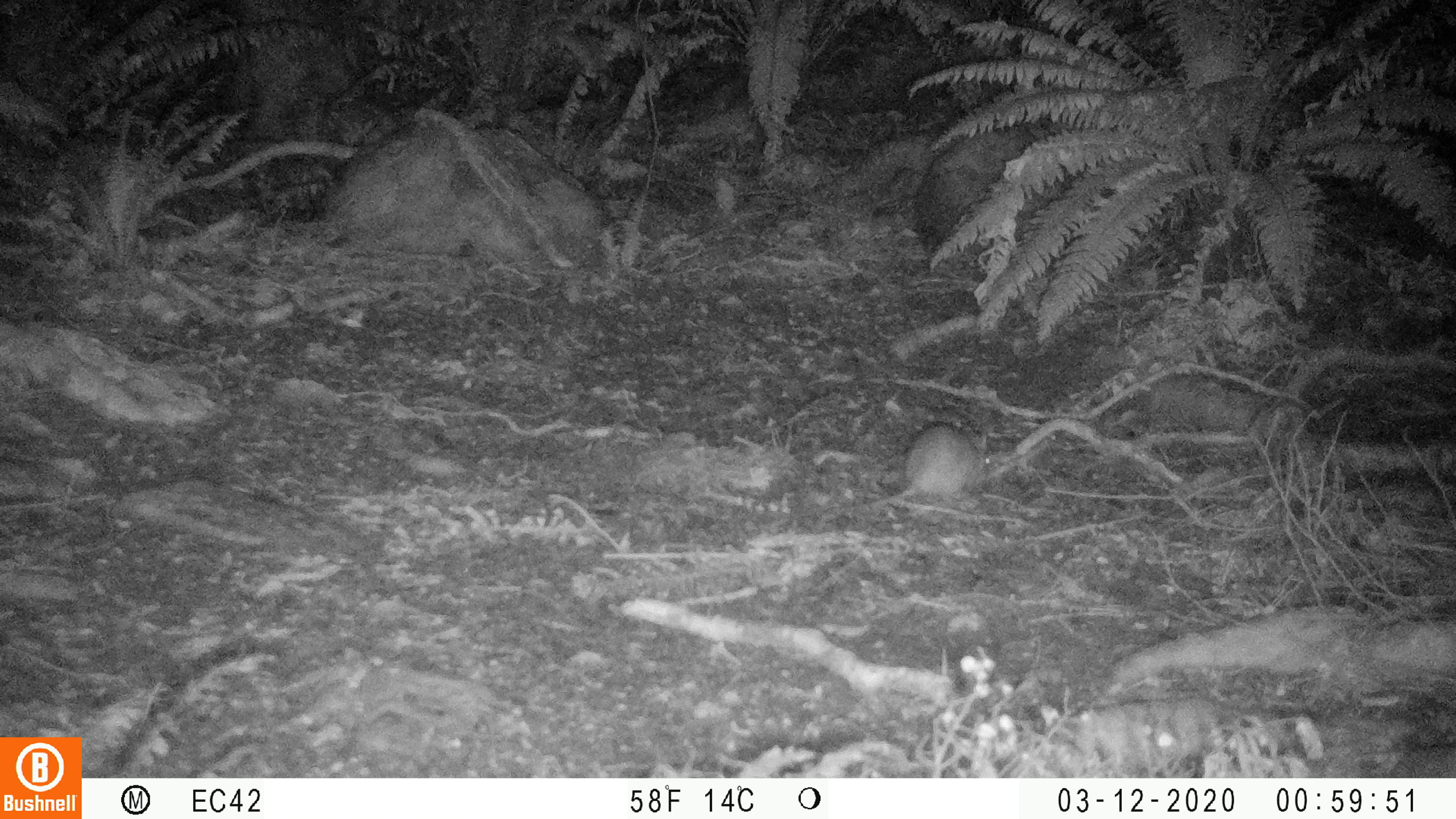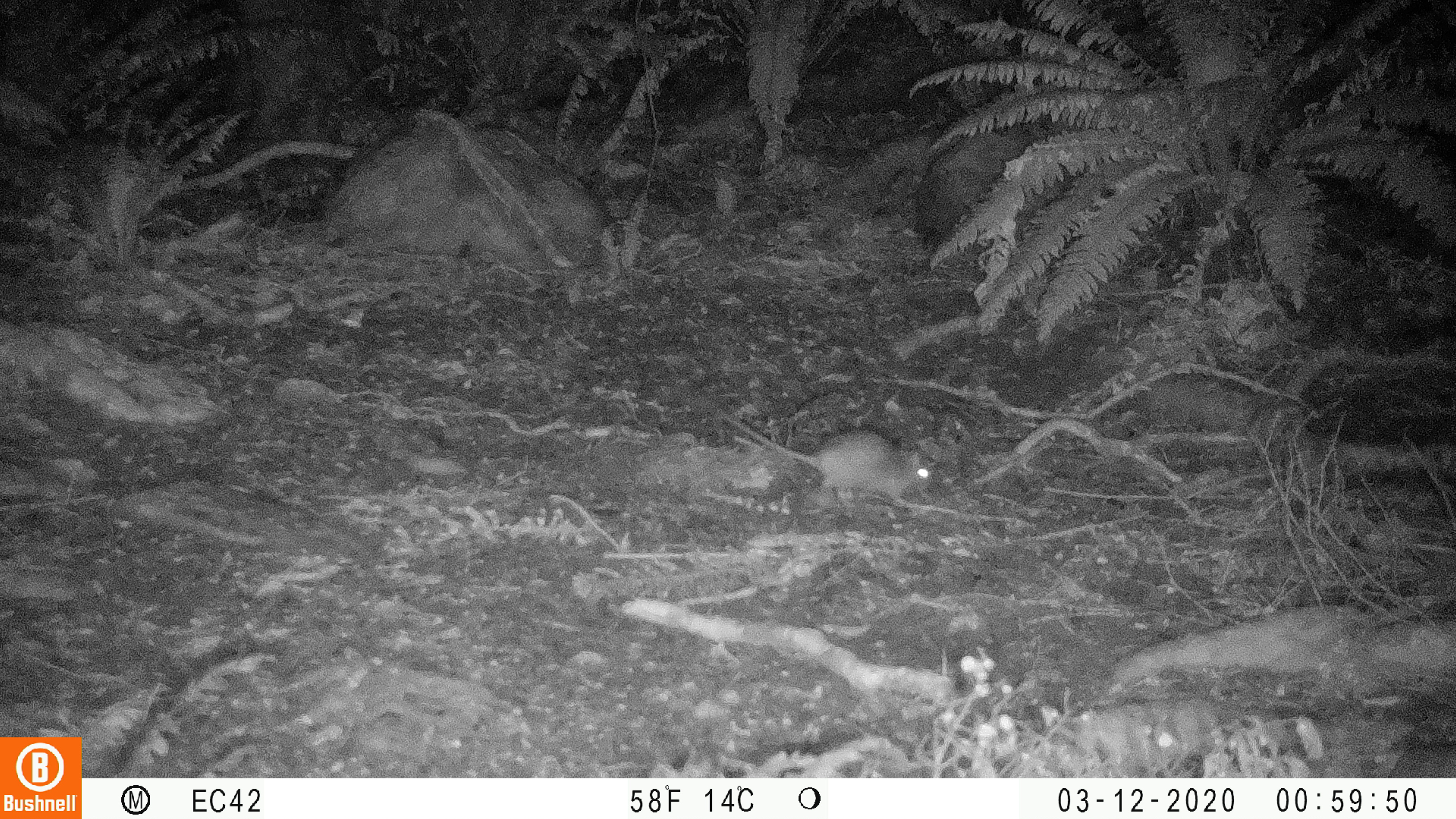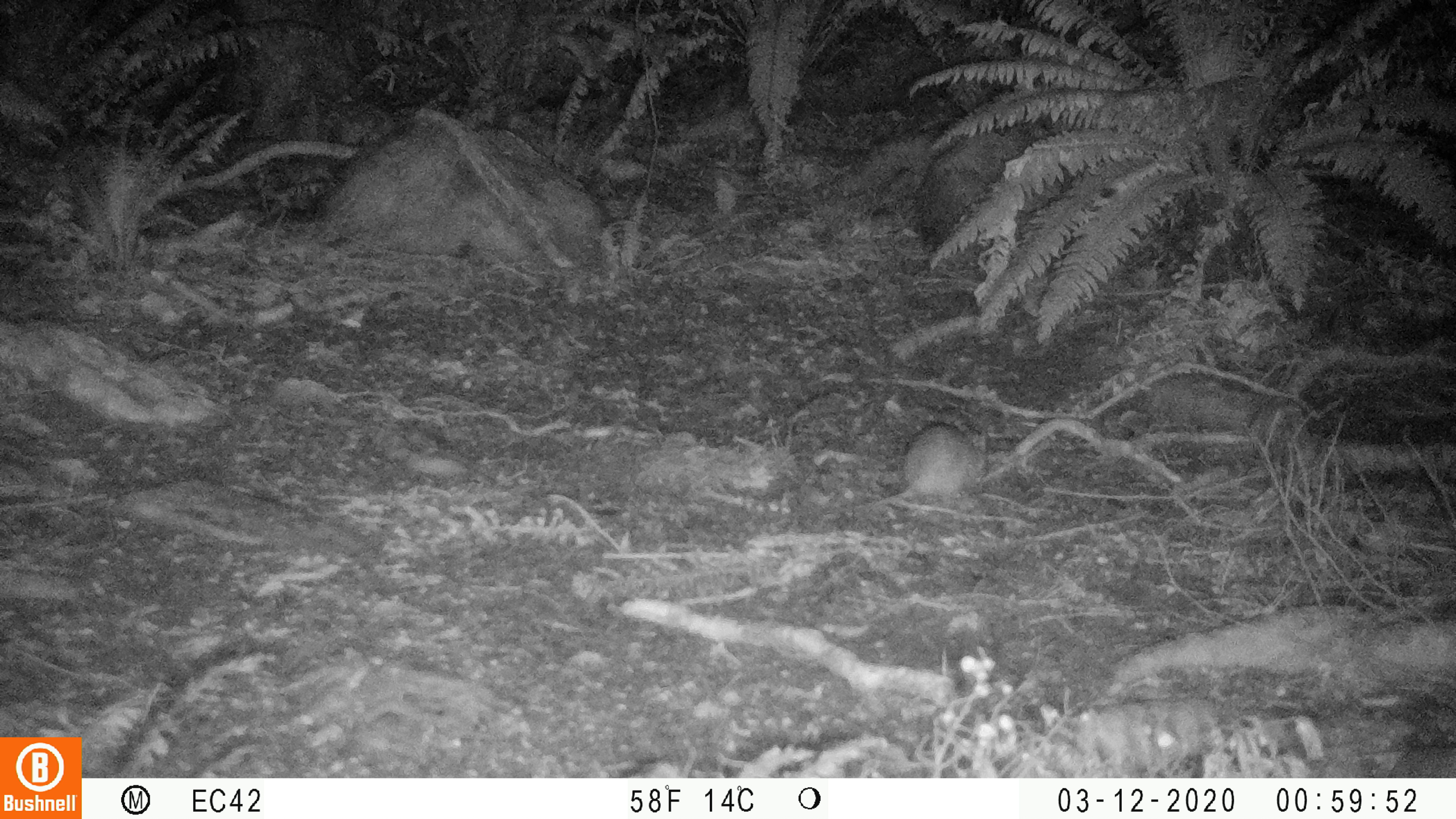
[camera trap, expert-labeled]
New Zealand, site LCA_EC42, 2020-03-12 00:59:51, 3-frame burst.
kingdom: Animalia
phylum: Chordata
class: Mammalia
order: Rodentia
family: Muridae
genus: Rattus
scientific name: Rattus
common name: rat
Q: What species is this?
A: Rat (Rattus).